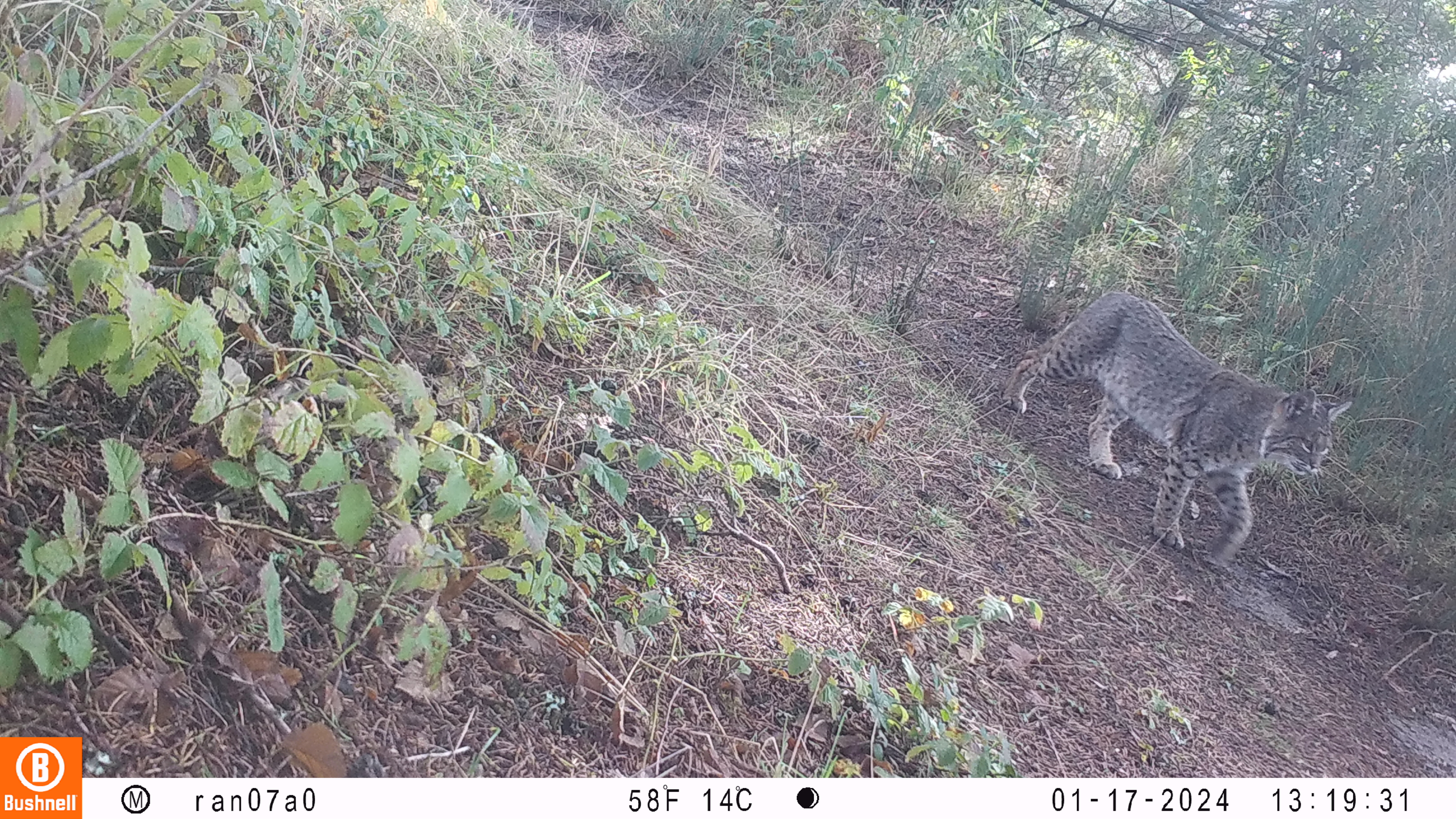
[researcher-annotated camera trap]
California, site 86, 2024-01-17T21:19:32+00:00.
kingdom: Animalia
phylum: Chordata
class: Mammalia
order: Carnivora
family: Felidae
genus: Lynx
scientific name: Lynx rufus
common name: bobcat